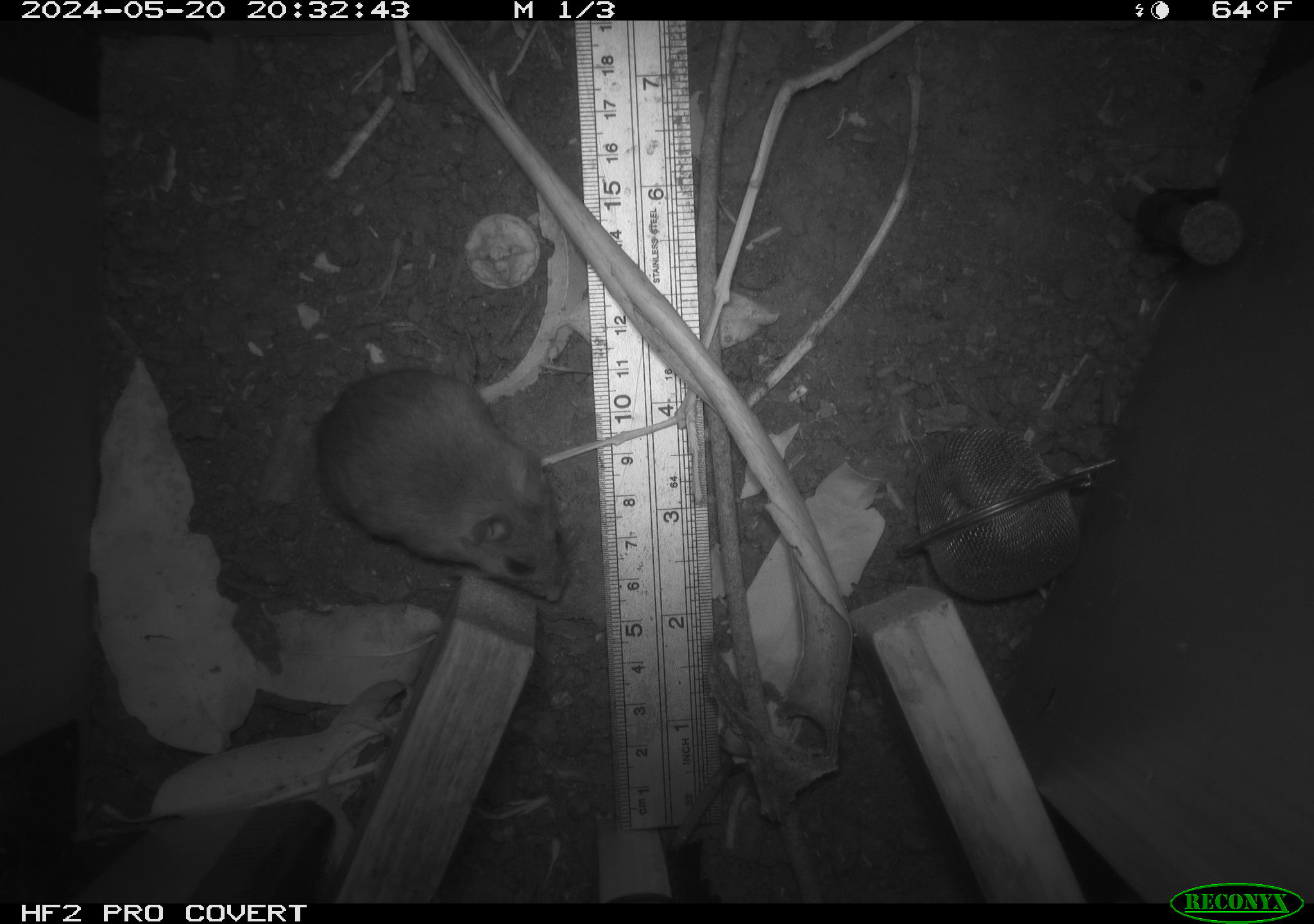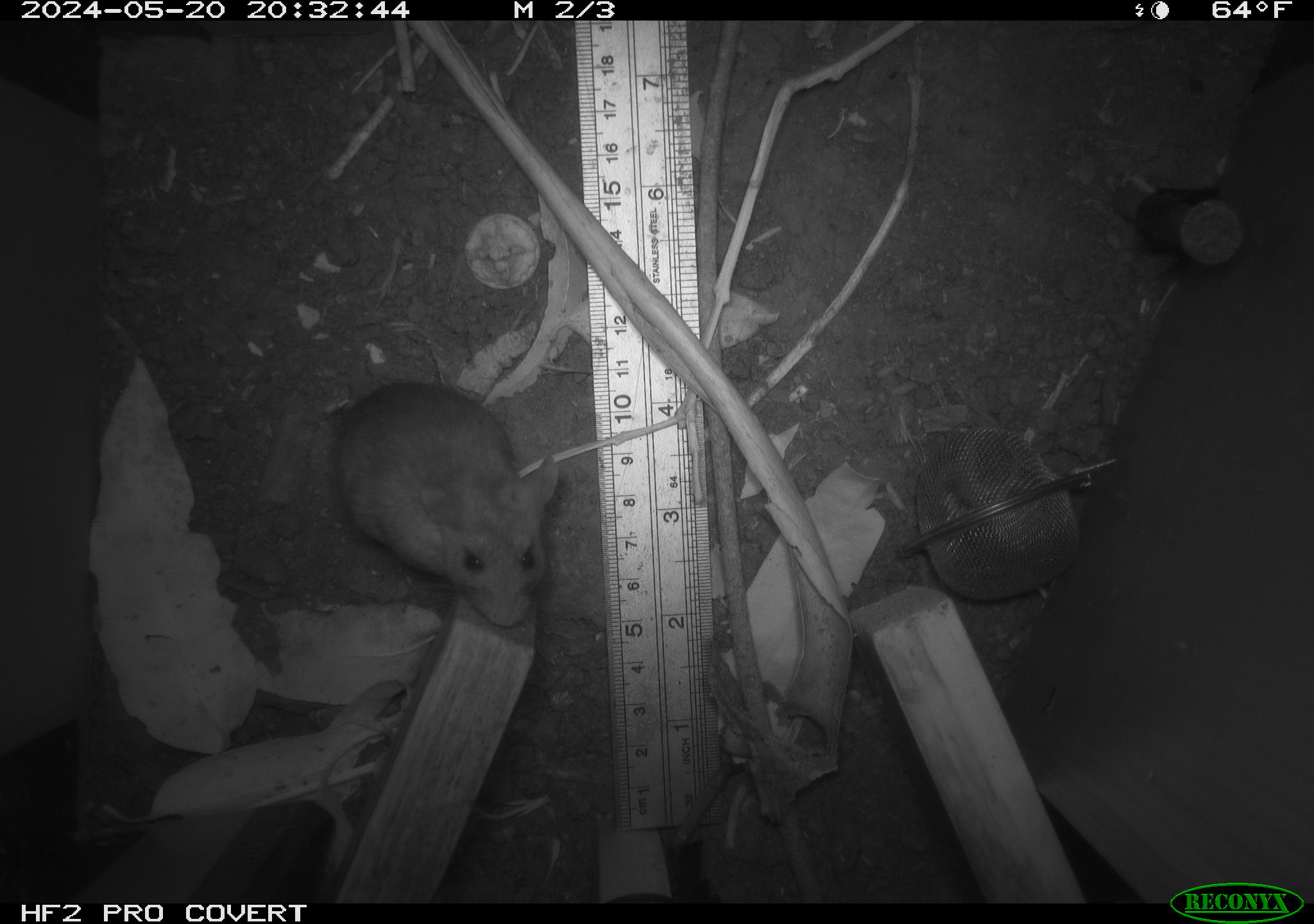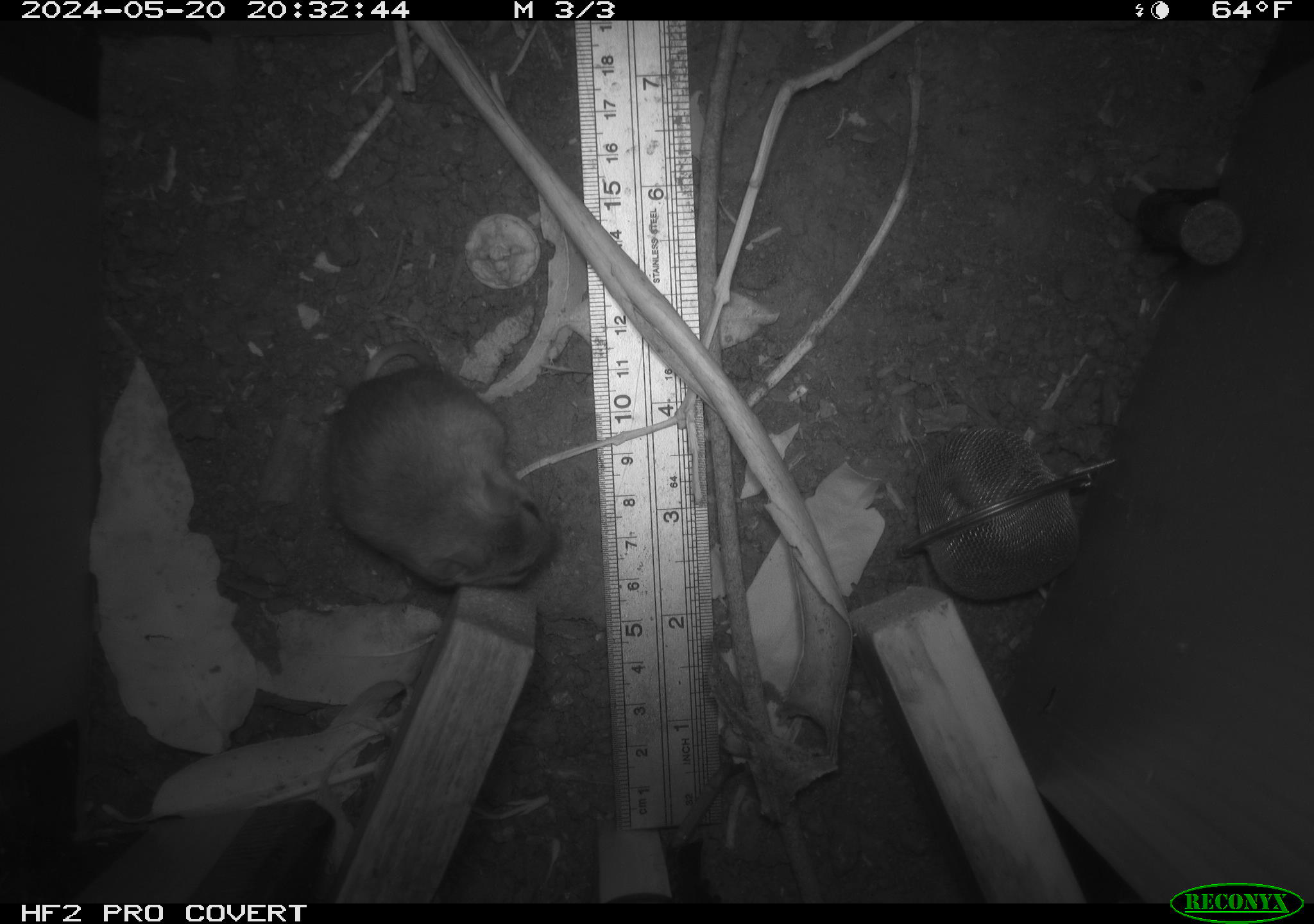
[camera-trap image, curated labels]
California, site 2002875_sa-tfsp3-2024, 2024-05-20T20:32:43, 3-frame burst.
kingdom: Animalia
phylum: Chordata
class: Mammalia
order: Rodentia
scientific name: Rodentia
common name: rodent